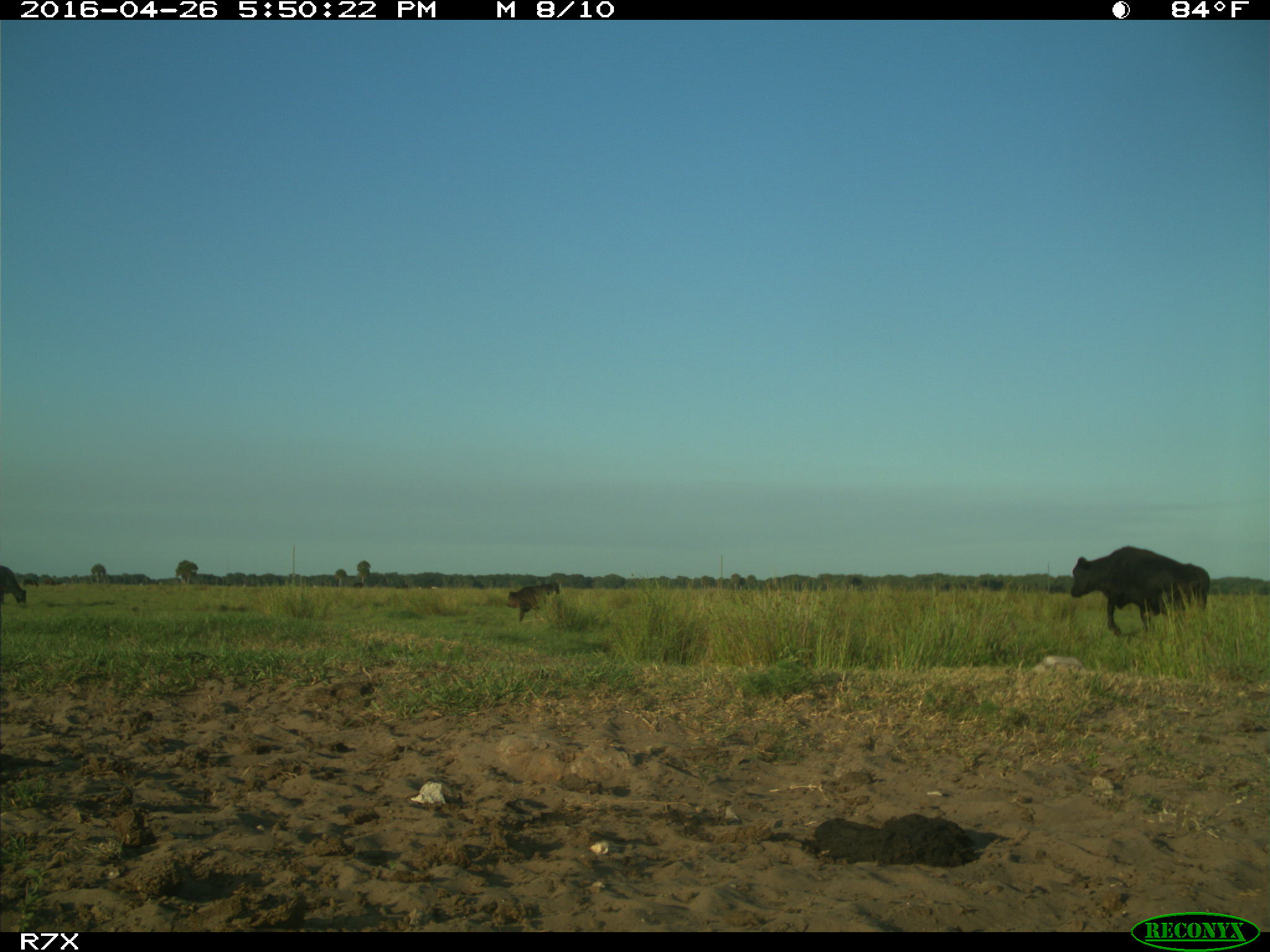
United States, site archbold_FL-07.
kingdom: Animalia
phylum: Chordata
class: Mammalia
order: Artiodactyla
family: Bovidae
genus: Bos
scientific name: Bos taurus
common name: domestic cow